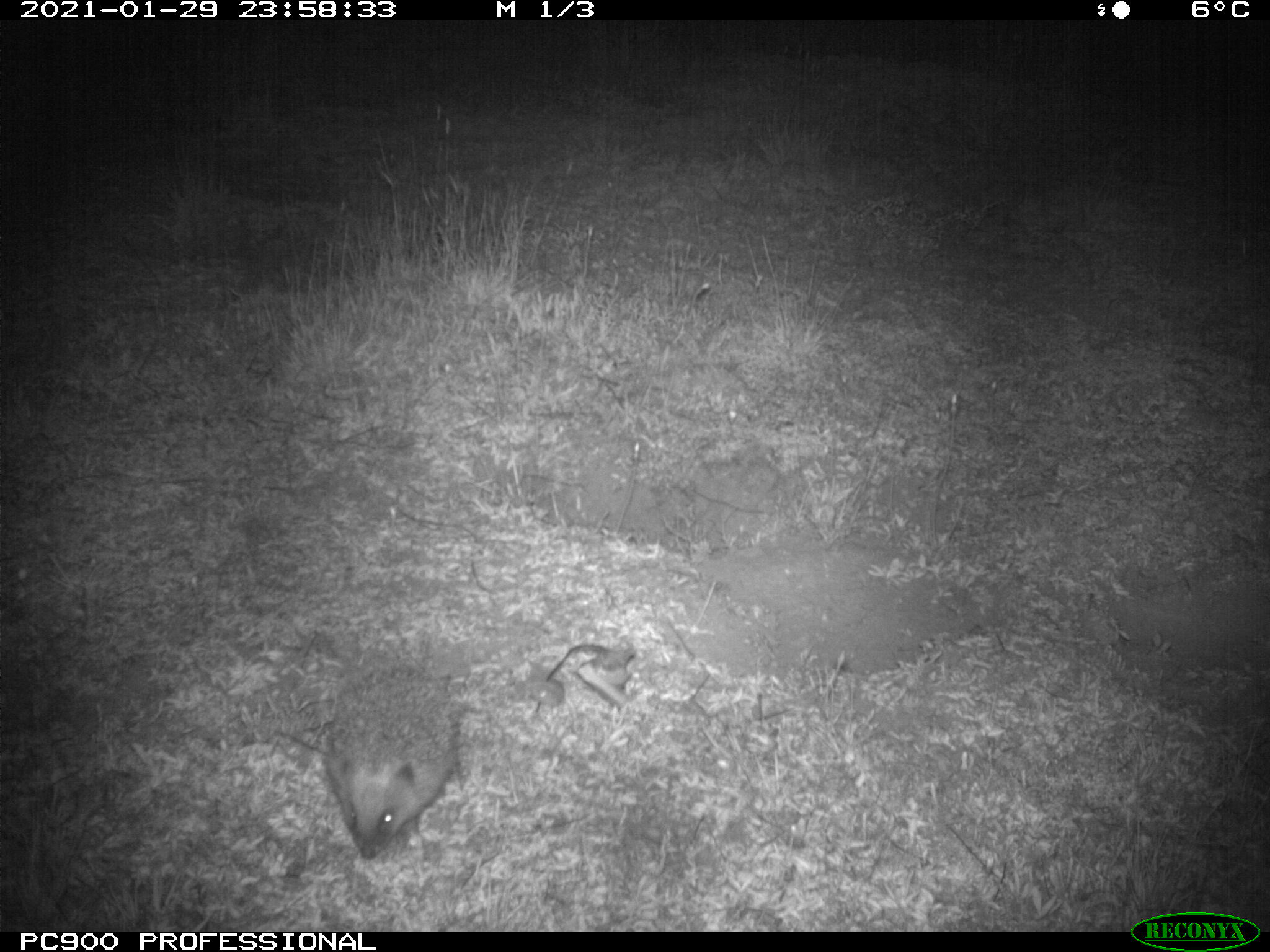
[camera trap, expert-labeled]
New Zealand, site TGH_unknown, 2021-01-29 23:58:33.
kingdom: Animalia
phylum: Chordata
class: Mammalia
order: Eulipotyphla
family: Erinaceidae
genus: Erinaceus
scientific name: Erinaceus europaeus europaeus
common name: european hedgehog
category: hedgehog